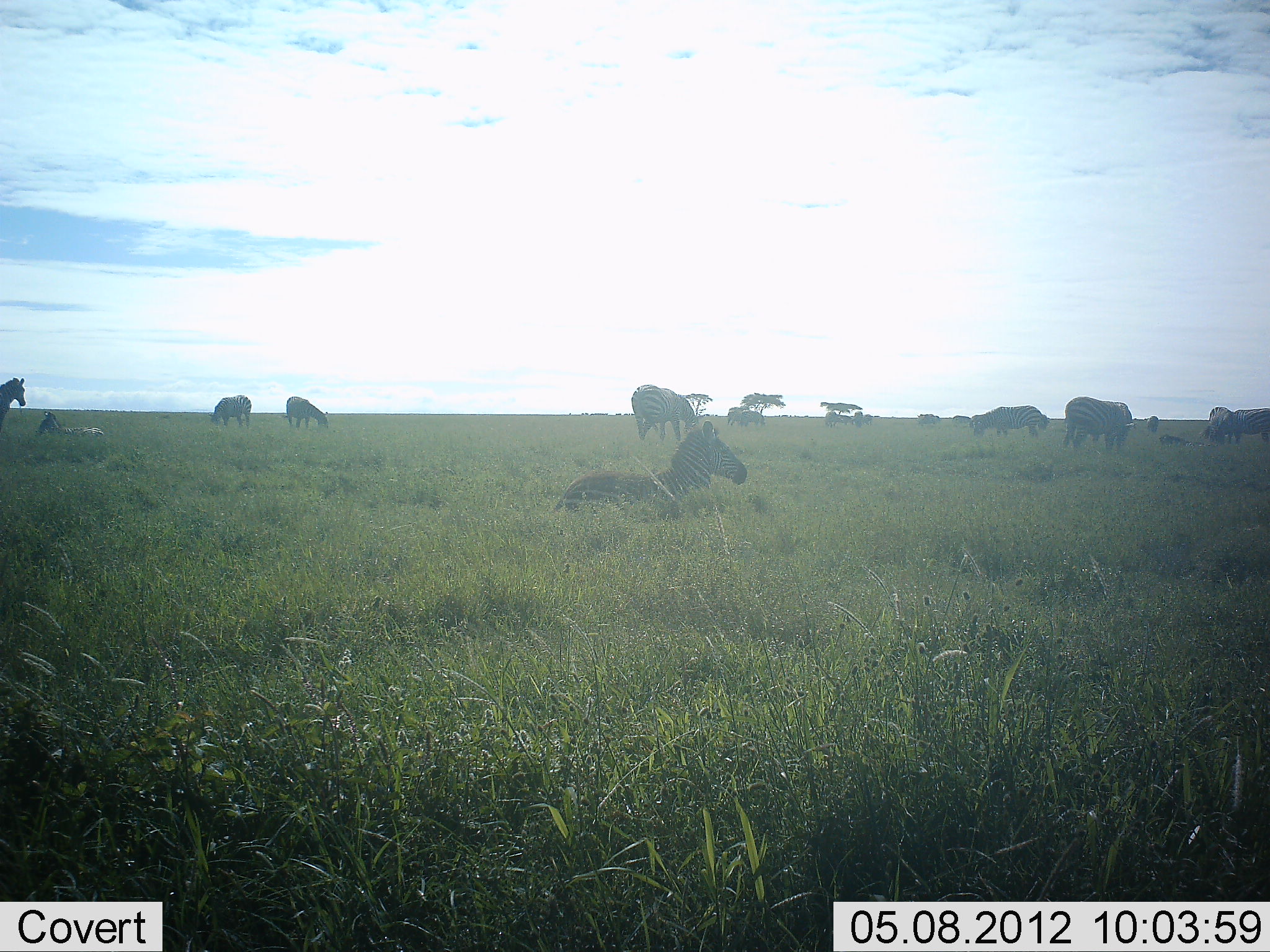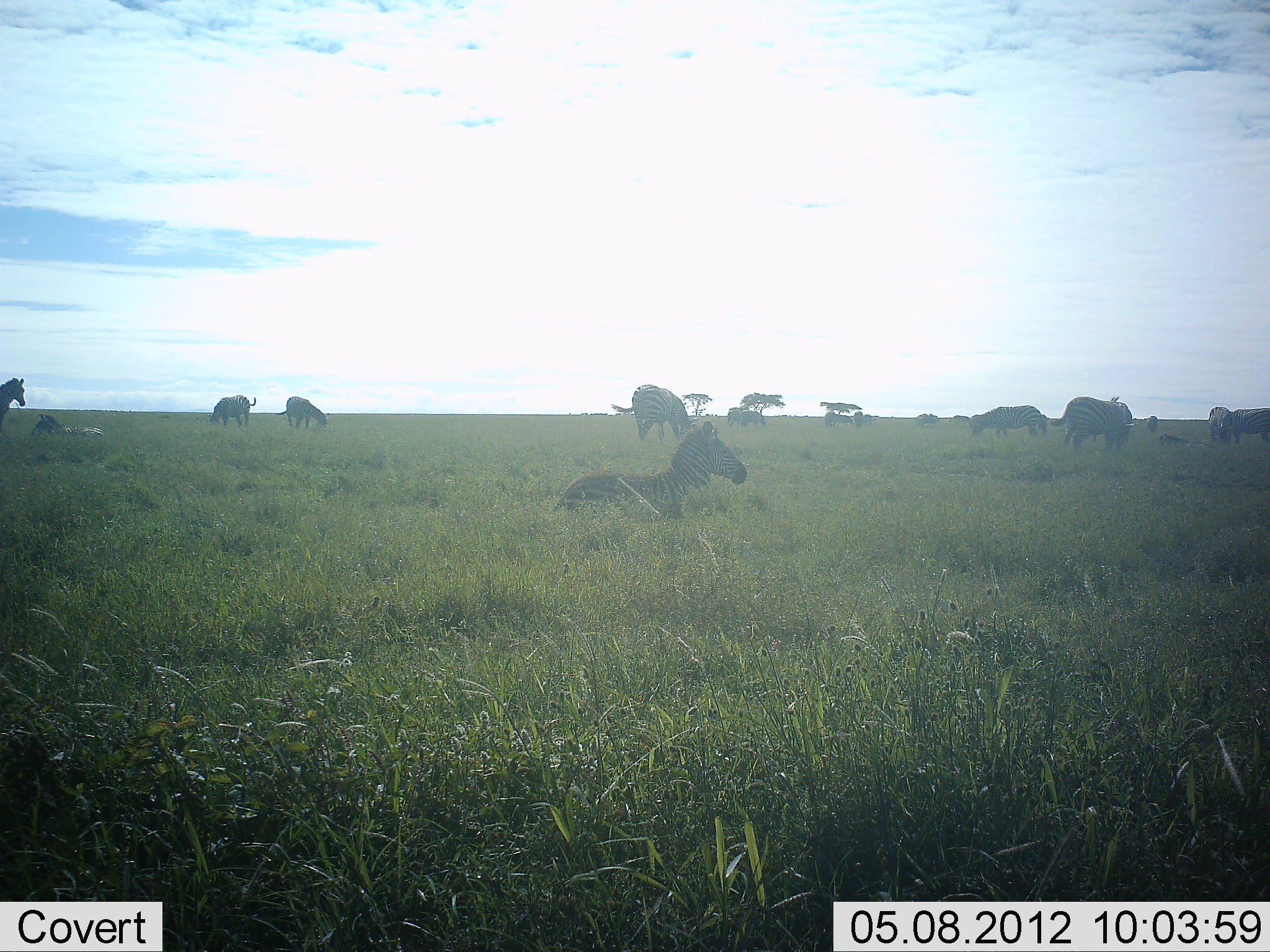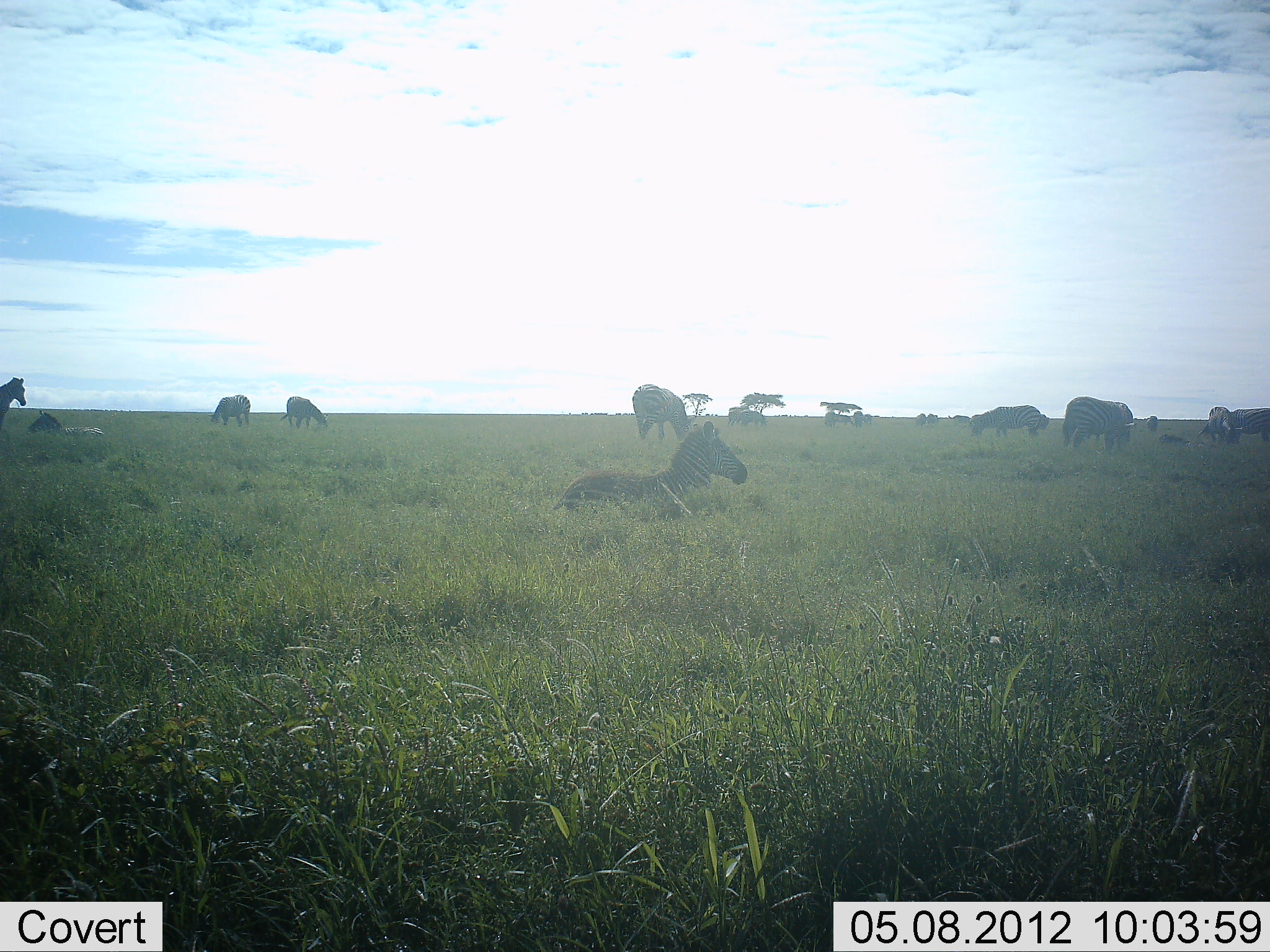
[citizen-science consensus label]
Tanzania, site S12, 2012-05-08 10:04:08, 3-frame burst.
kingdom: Animalia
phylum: Chordata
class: Mammalia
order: Perissodactyla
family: Equidae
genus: Equus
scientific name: Equus quagga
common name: plains zebra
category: zebra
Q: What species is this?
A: Zebra (plains zebra) (Equus quagga).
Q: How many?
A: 11-50.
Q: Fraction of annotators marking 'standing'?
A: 55%.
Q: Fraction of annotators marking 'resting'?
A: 100%.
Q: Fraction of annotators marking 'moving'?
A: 10%.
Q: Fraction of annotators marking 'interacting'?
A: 5%.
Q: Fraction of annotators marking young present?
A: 0%.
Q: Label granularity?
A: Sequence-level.